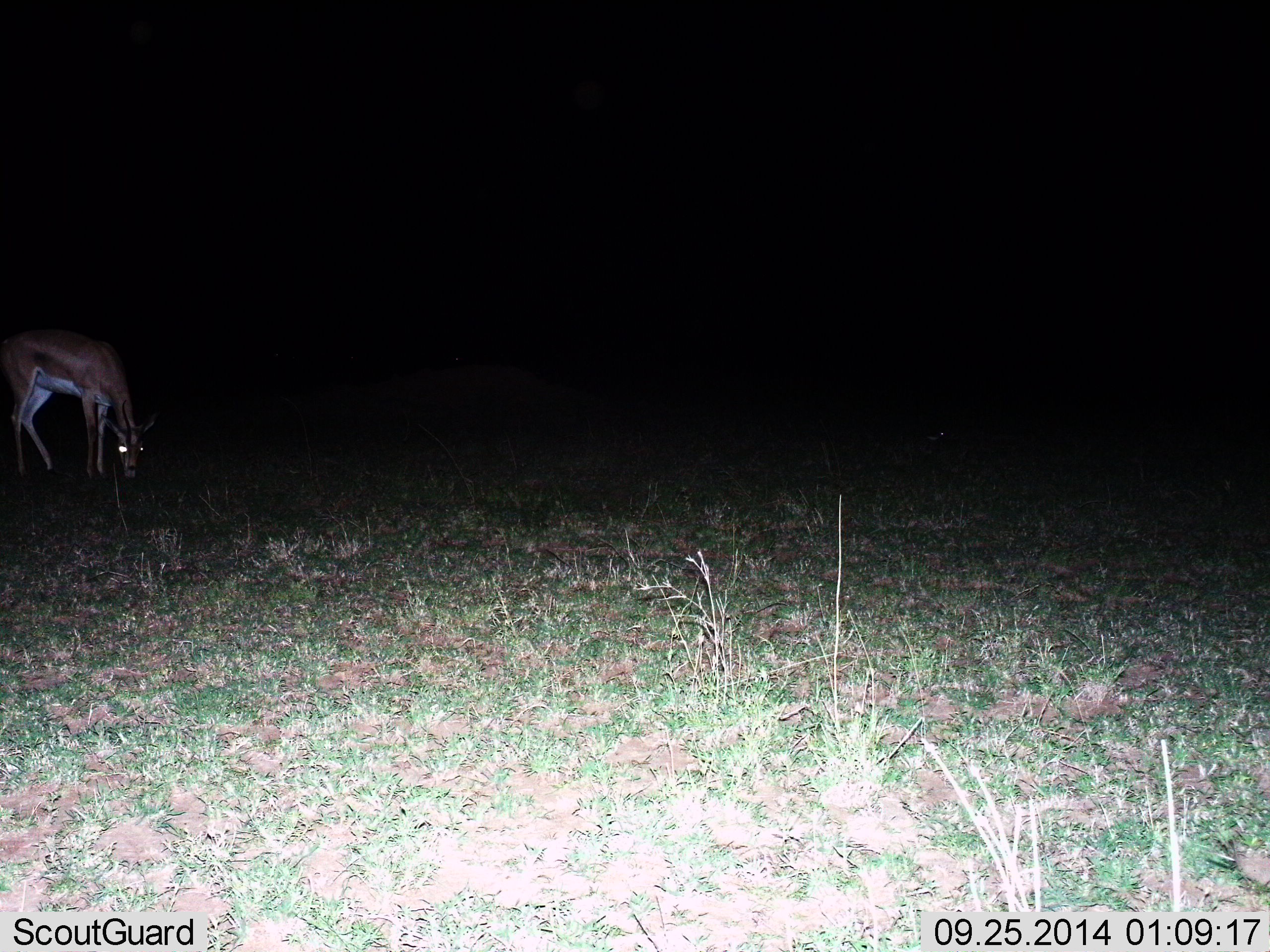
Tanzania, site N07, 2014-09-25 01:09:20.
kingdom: Animalia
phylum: Chordata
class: Mammalia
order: Artiodactyla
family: Bovidae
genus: Nanger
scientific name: Nanger granti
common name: grant's gazelle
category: gazellegrants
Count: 1.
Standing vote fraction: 30%.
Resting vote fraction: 0%.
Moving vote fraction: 0%.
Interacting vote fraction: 0%.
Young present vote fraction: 0%.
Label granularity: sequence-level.